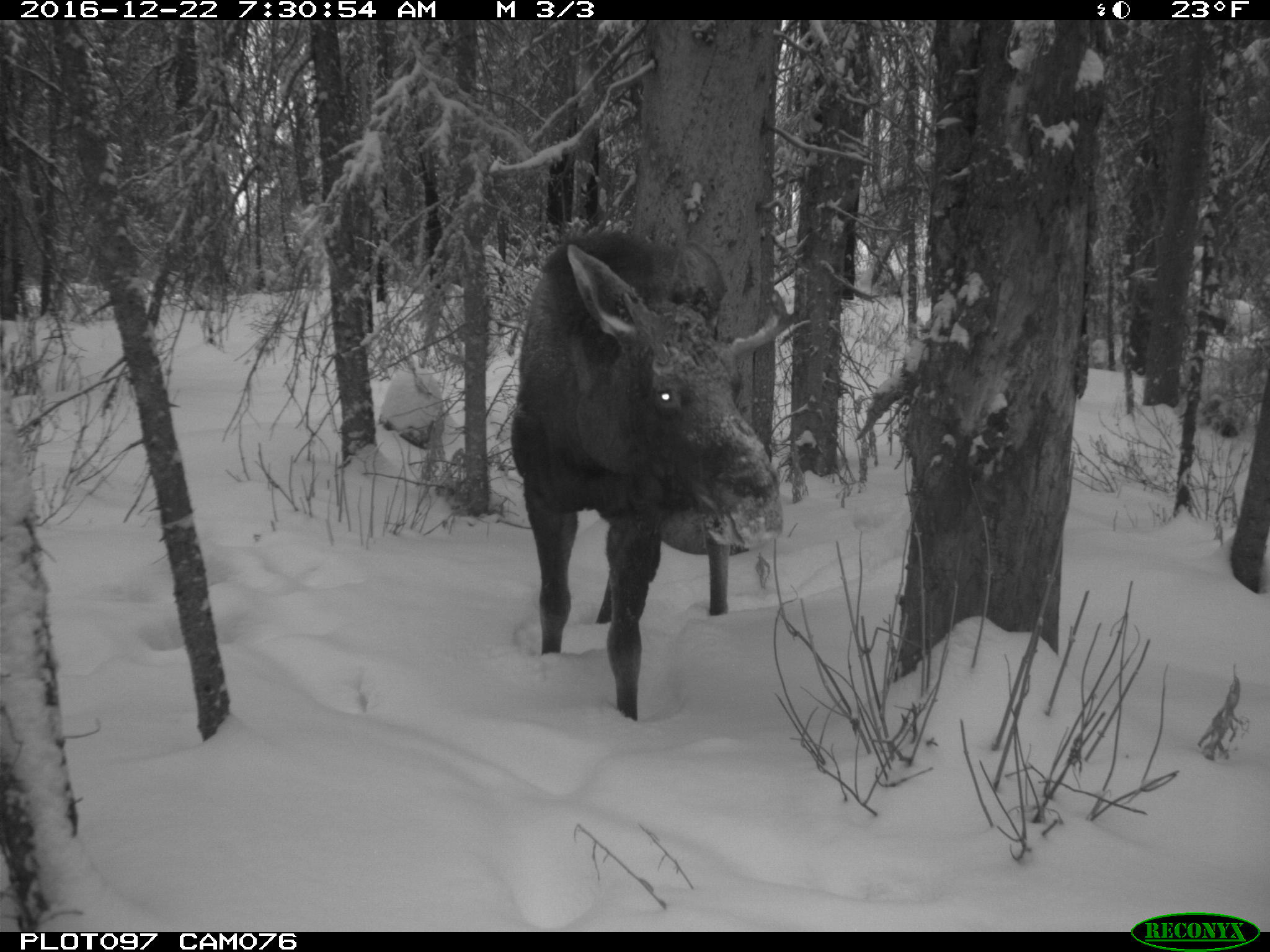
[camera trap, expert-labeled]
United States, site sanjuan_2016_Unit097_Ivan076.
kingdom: Animalia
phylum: Chordata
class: Mammalia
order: Artiodactyla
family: Cervidae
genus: Alces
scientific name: Alces alces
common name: moose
Alces alces (moose).